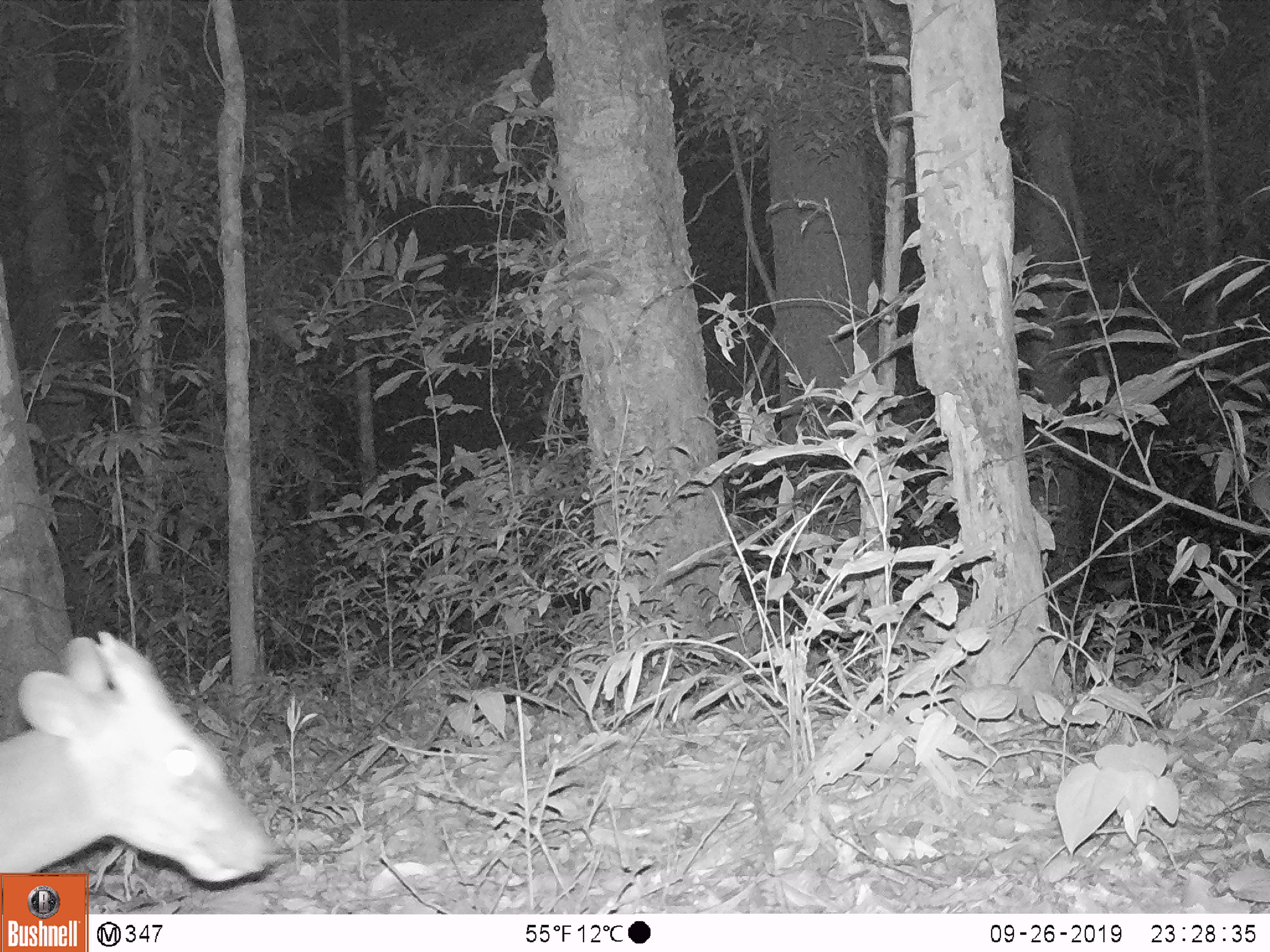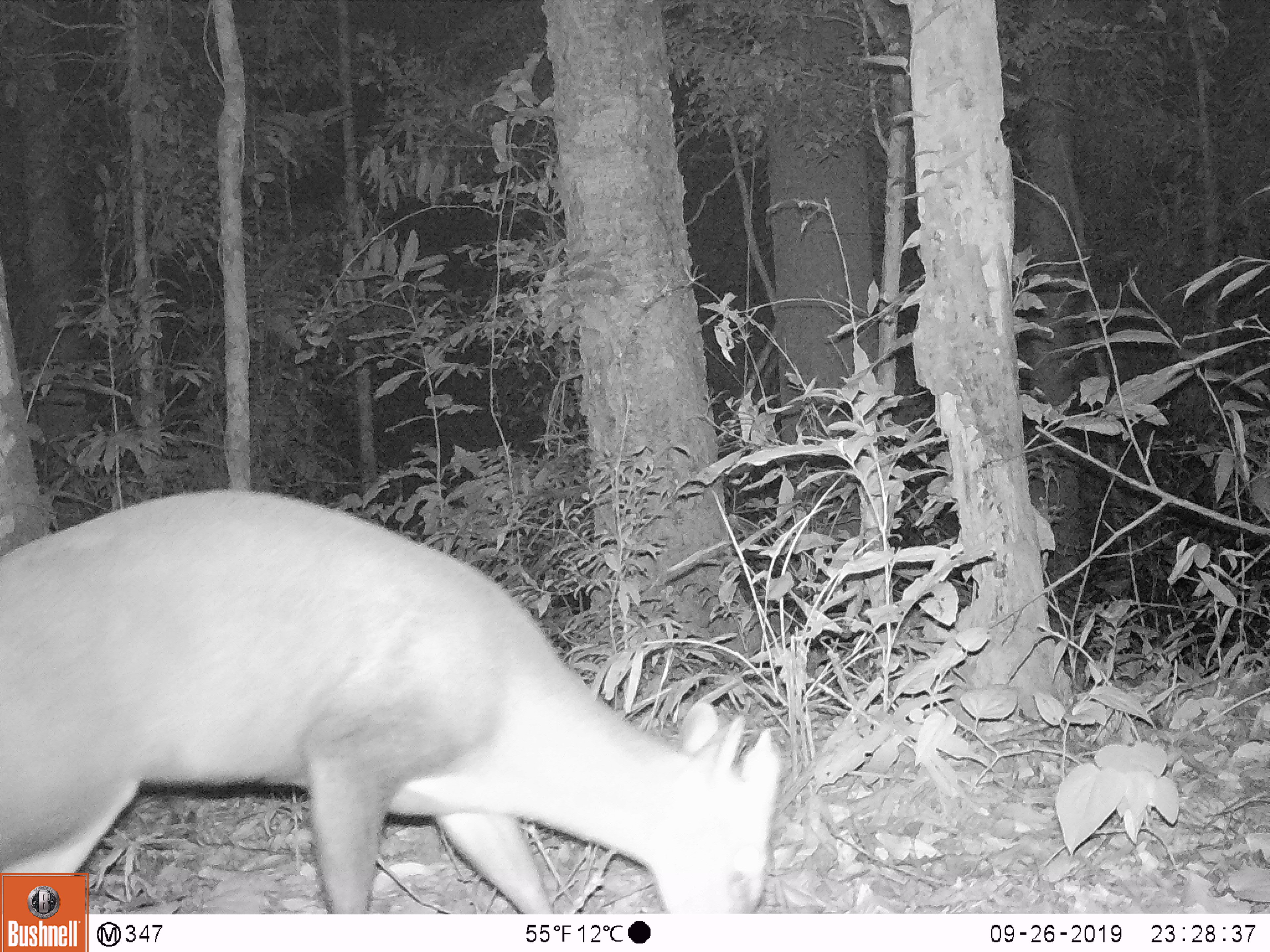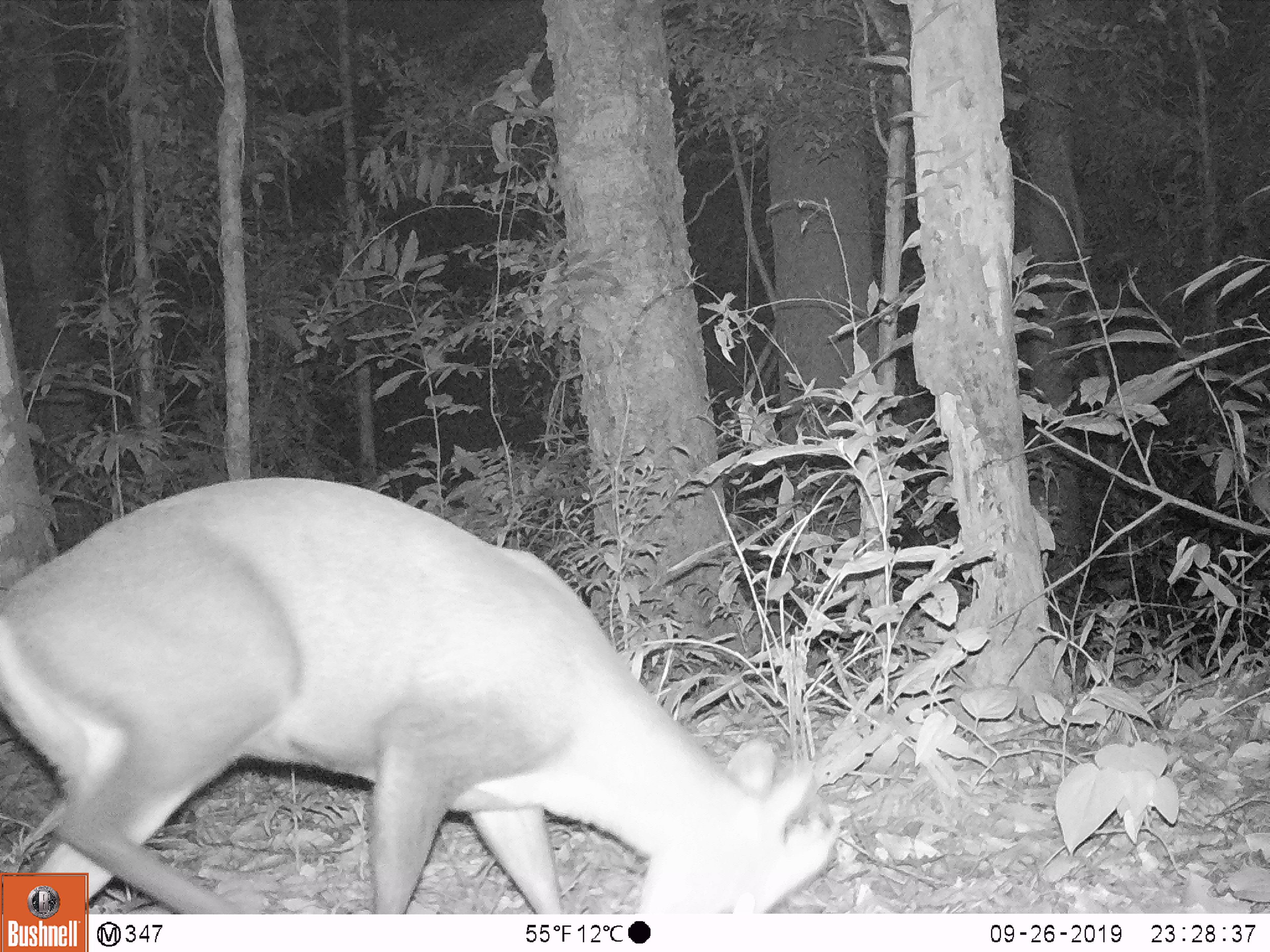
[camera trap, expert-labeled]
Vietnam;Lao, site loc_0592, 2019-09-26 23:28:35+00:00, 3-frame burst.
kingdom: Animalia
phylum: Chordata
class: Mammalia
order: Artiodactyla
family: Cervidae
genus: Muntiacus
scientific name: Muntiacus rooseveltorum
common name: roosevelt's muntjac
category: roosevelts muntjac group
Roosevelts muntjac group (roosevelt's muntjac) (Muntiacus rooseveltorum). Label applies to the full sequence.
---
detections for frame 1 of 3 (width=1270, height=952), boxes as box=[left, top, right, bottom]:
roosevelts muntjac group: box=[0, 630, 280, 885]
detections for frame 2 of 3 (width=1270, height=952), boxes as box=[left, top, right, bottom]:
roosevelts muntjac group: box=[0, 487, 781, 913]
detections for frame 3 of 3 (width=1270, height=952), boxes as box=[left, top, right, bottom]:
roosevelts muntjac group: box=[0, 474, 838, 913]